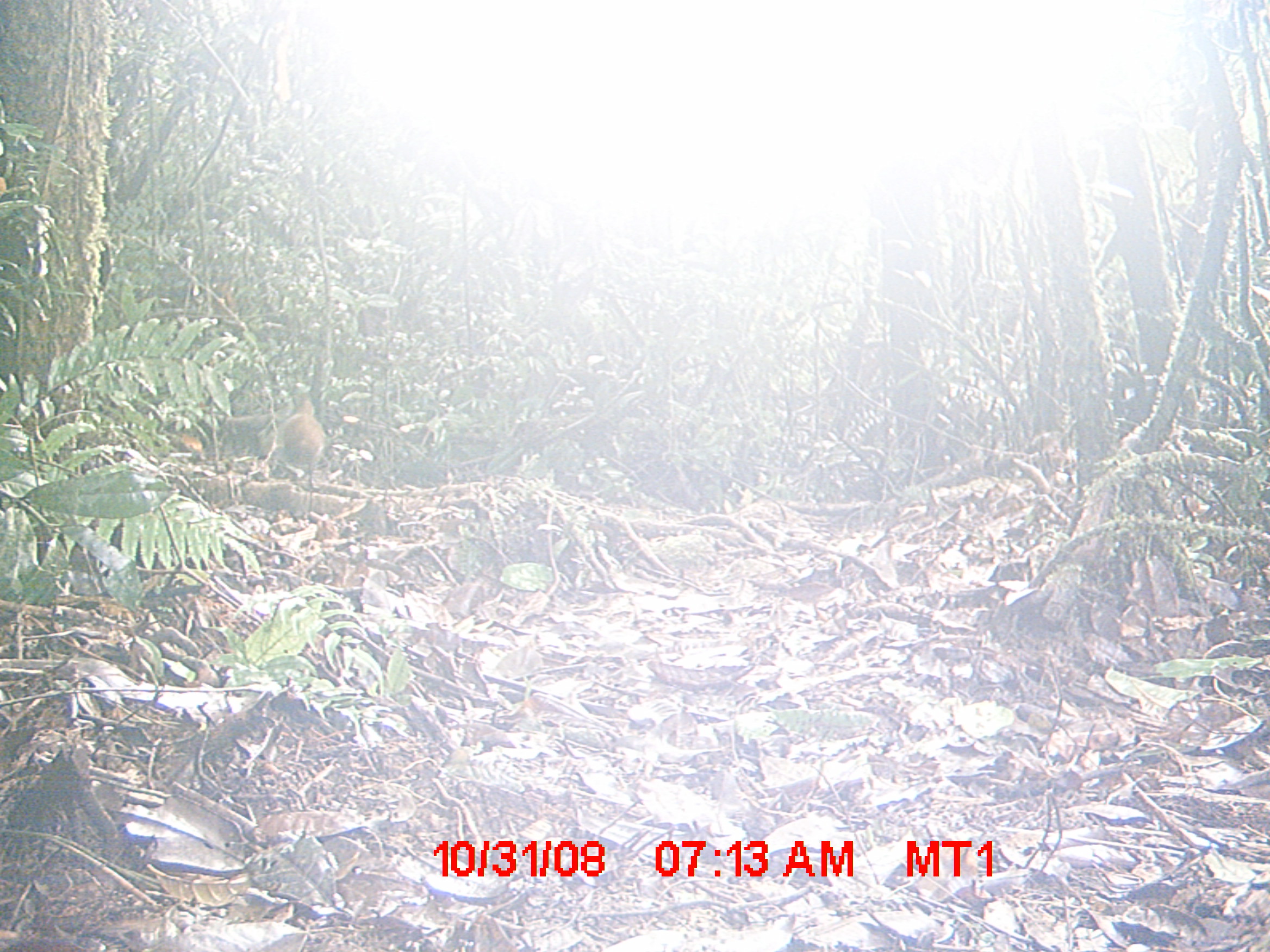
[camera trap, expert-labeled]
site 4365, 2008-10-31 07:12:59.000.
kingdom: Animalia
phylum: Chordata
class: Aves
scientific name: Aves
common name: bird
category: unknown bird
Unknown bird (bird) (Aves), count 1.